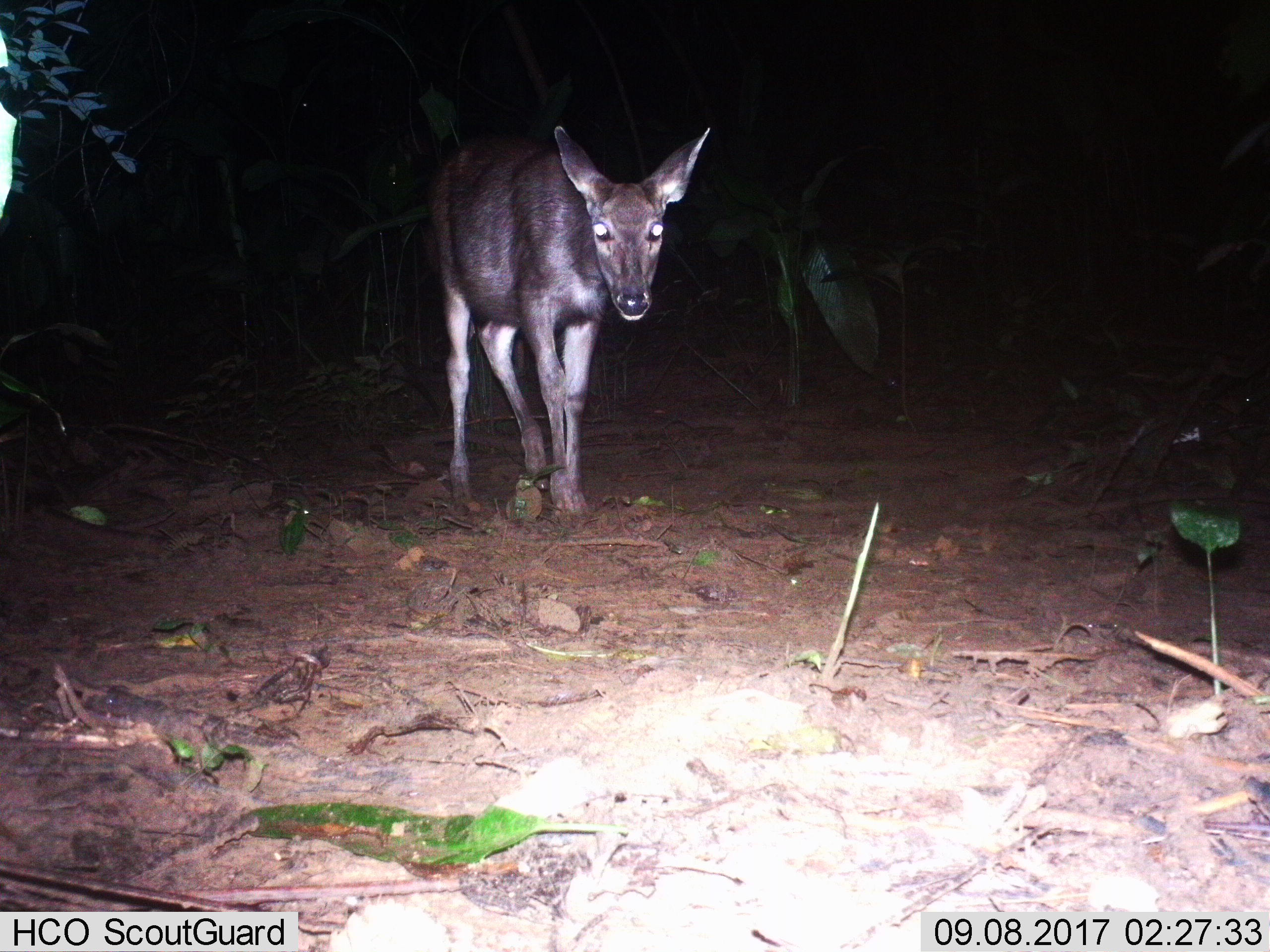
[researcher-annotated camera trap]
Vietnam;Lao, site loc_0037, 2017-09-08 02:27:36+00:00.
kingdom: Animalia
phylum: Chordata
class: Mammalia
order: Artiodactyla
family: Cervidae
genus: Rusa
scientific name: Rusa unicolor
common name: sambar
Sambar (Rusa unicolor). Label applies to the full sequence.